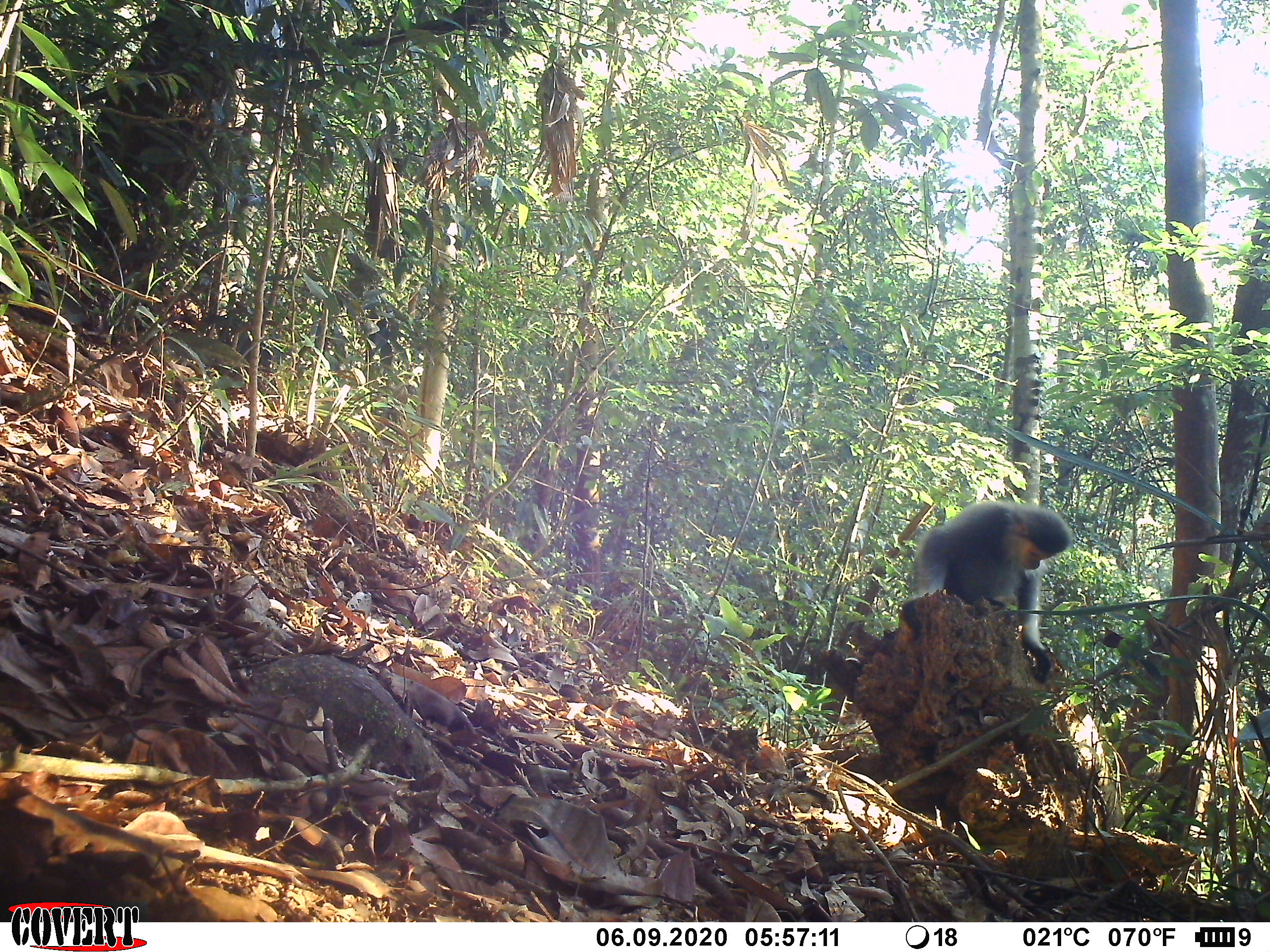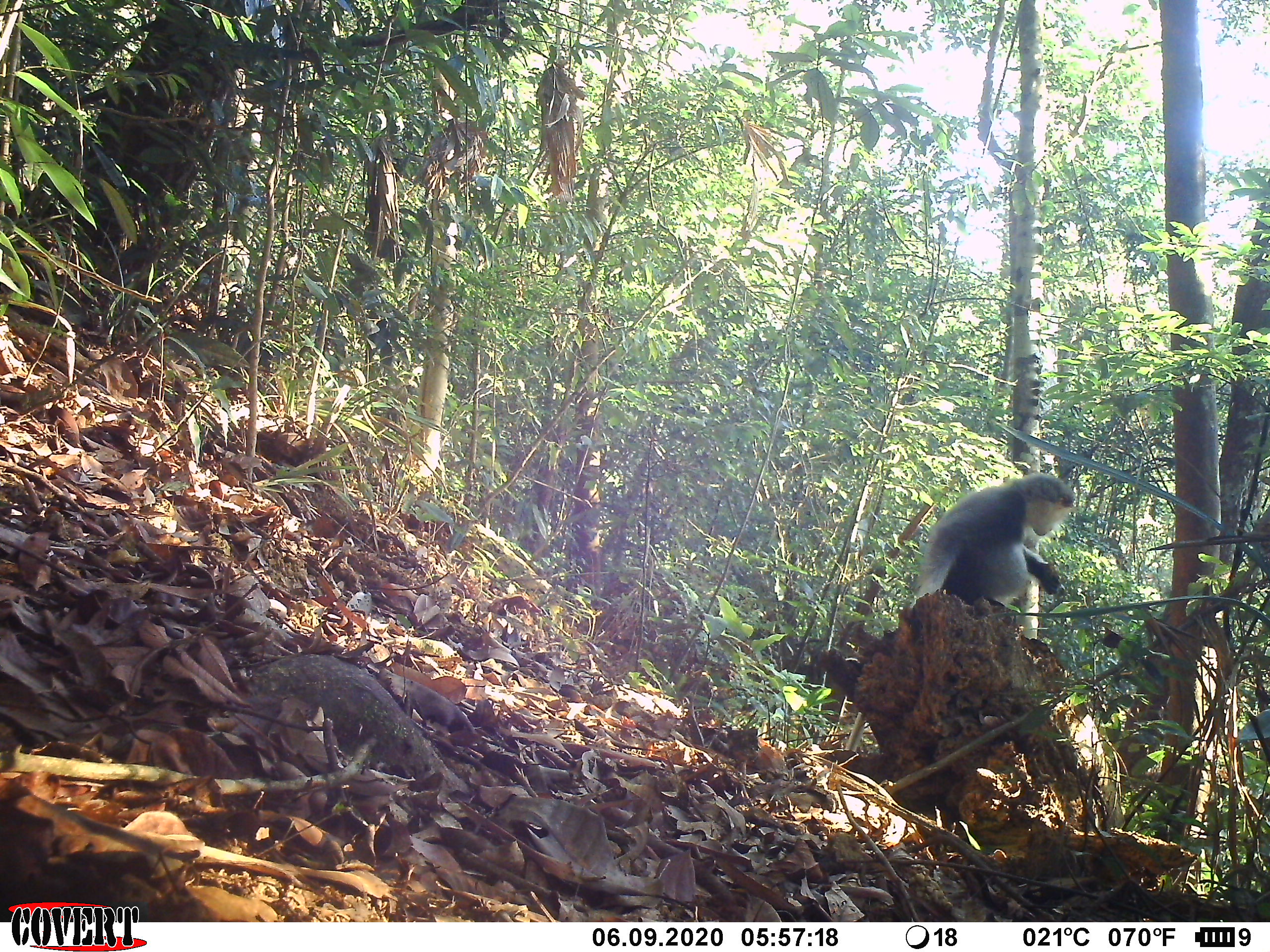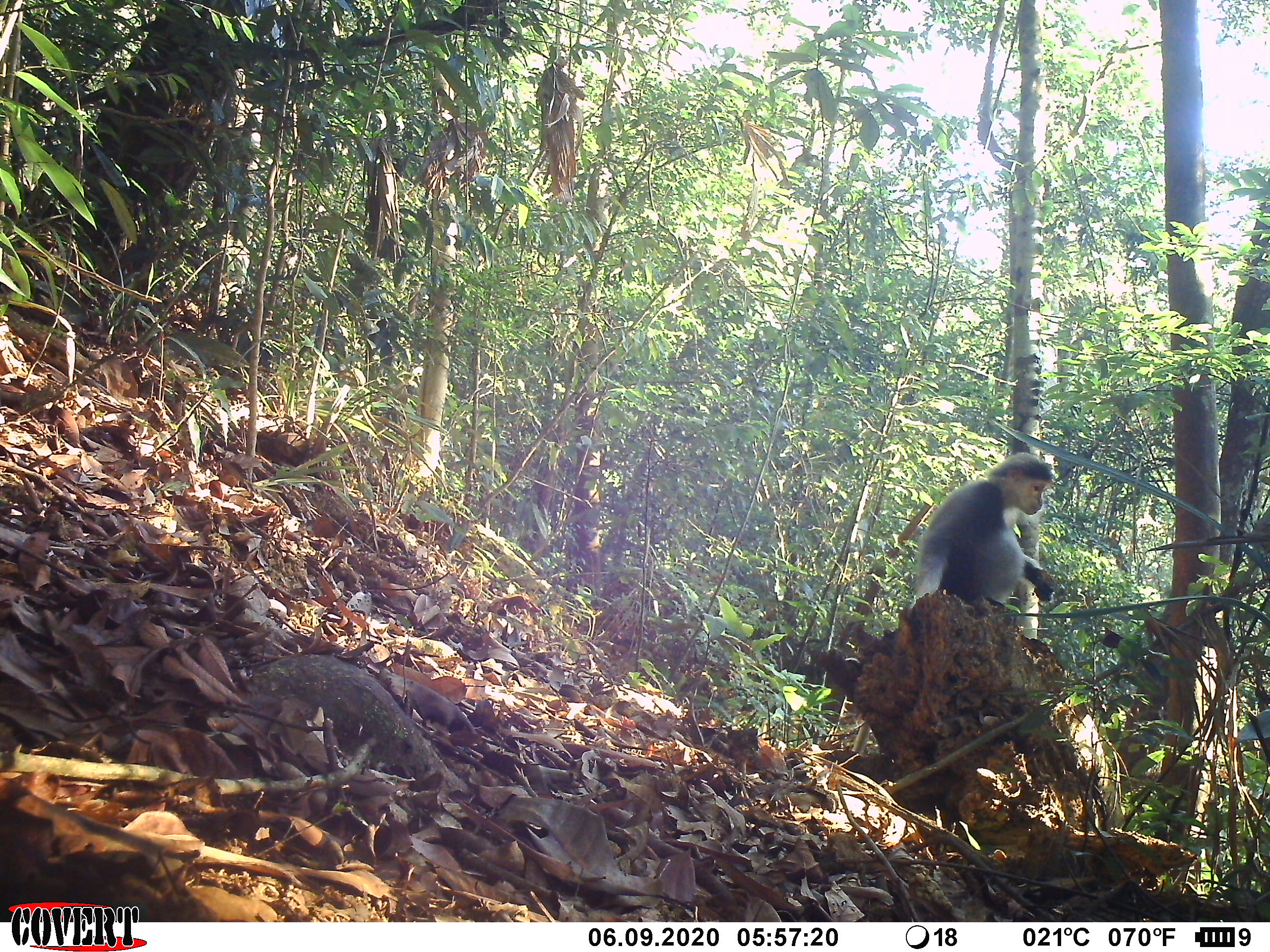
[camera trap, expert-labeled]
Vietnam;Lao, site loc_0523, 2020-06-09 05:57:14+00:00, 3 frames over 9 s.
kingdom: Animalia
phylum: Chordata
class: Mammalia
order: Primates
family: Cercopithecidae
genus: Pygathrix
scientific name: Pygathrix nemaeus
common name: red-shanked douc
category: red shanked douc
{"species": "red shanked douc (red-shanked douc) (Pygathrix nemaeus)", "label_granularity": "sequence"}